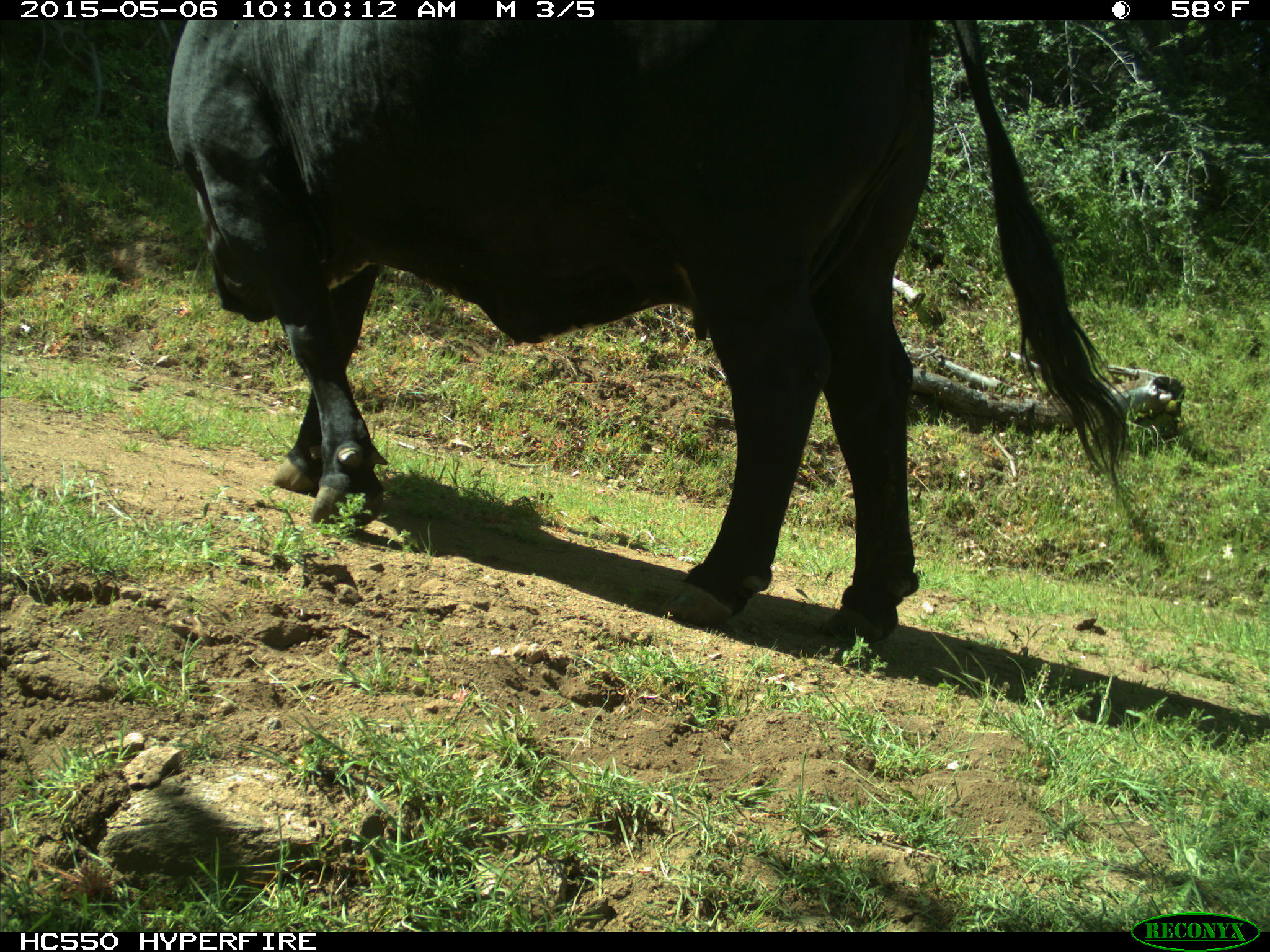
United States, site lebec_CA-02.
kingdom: Animalia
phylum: Chordata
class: Mammalia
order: Artiodactyla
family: Bovidae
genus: Bos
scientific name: Bos taurus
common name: domestic cow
Bos taurus (domestic cow).